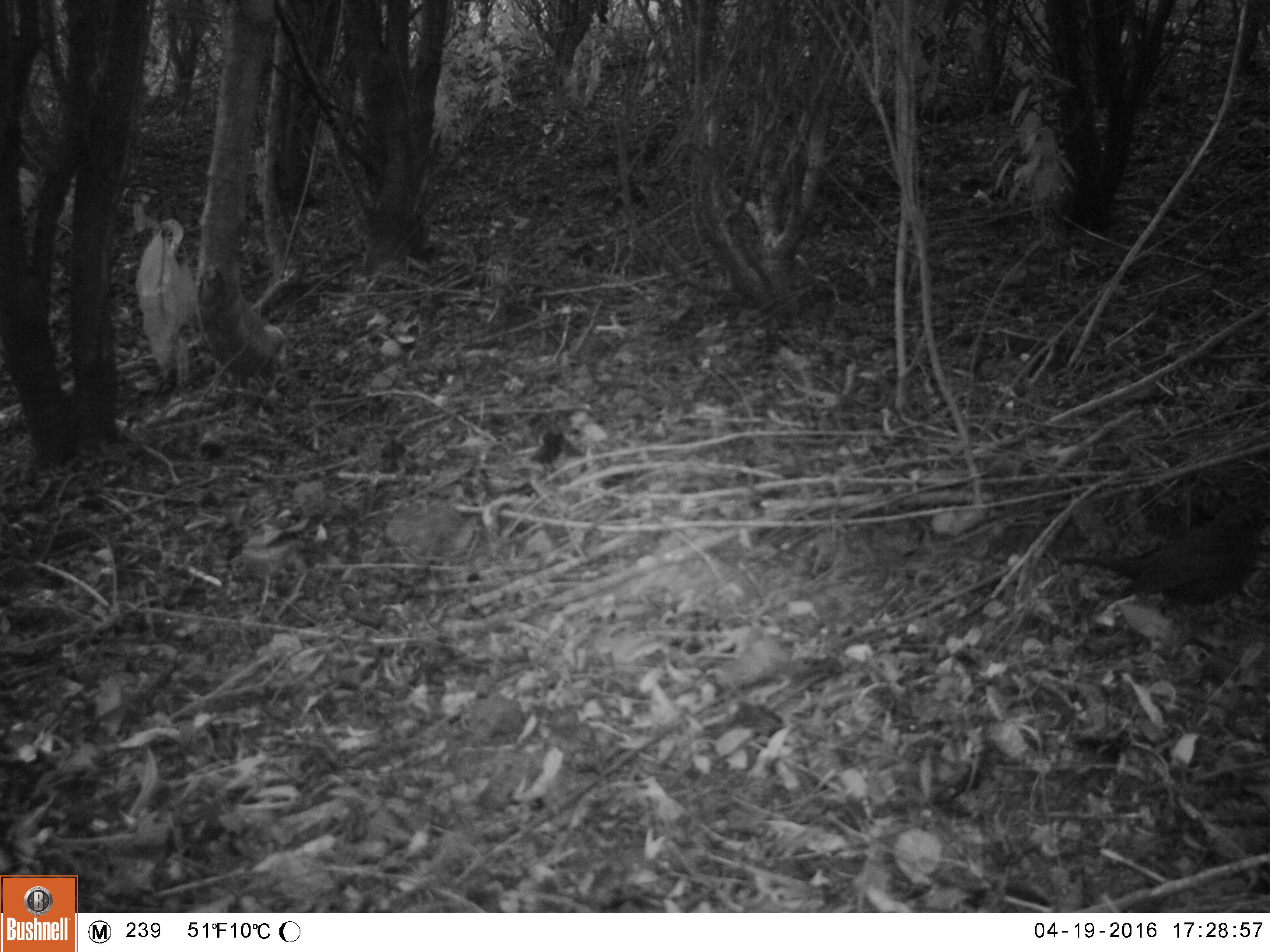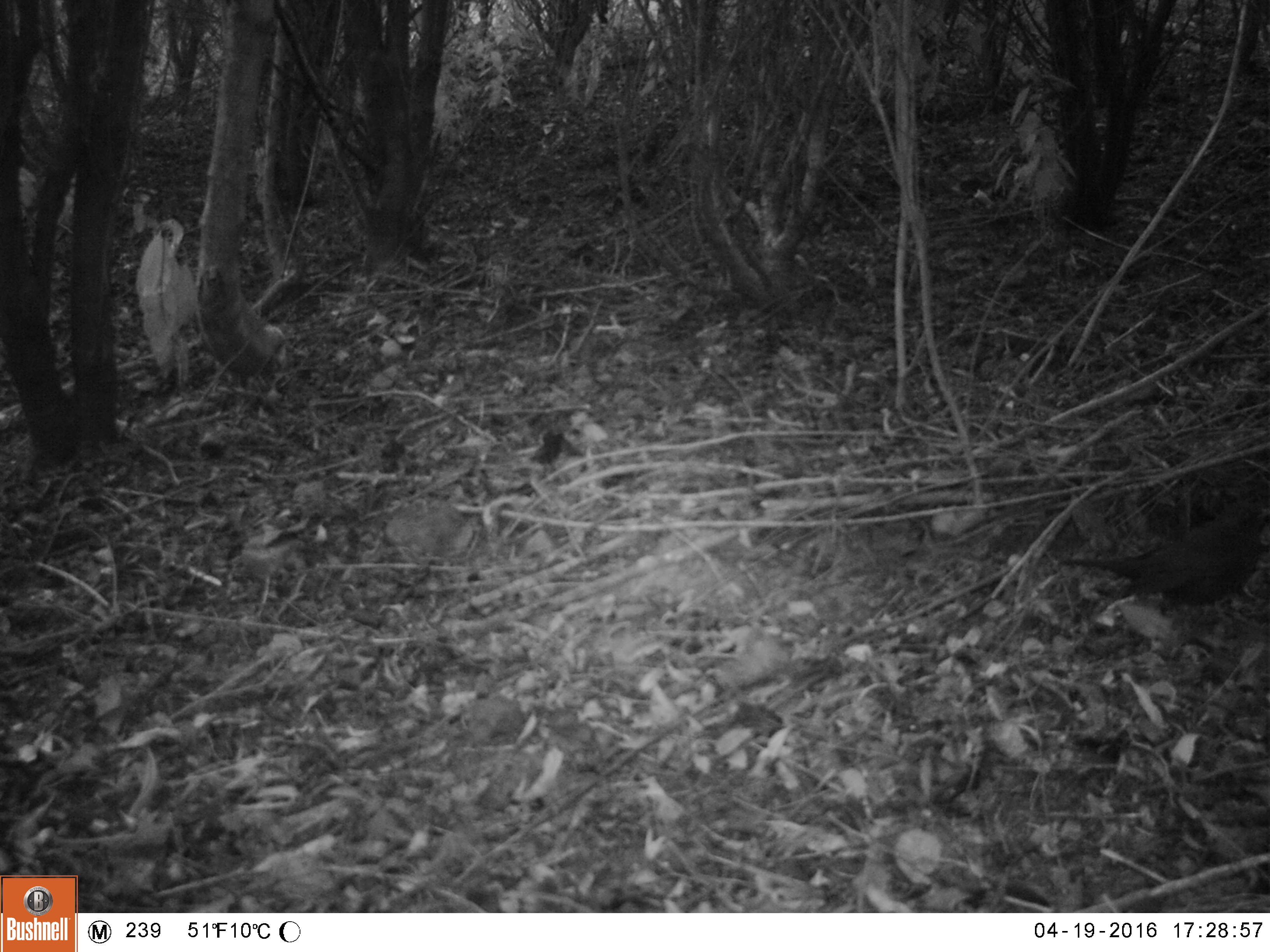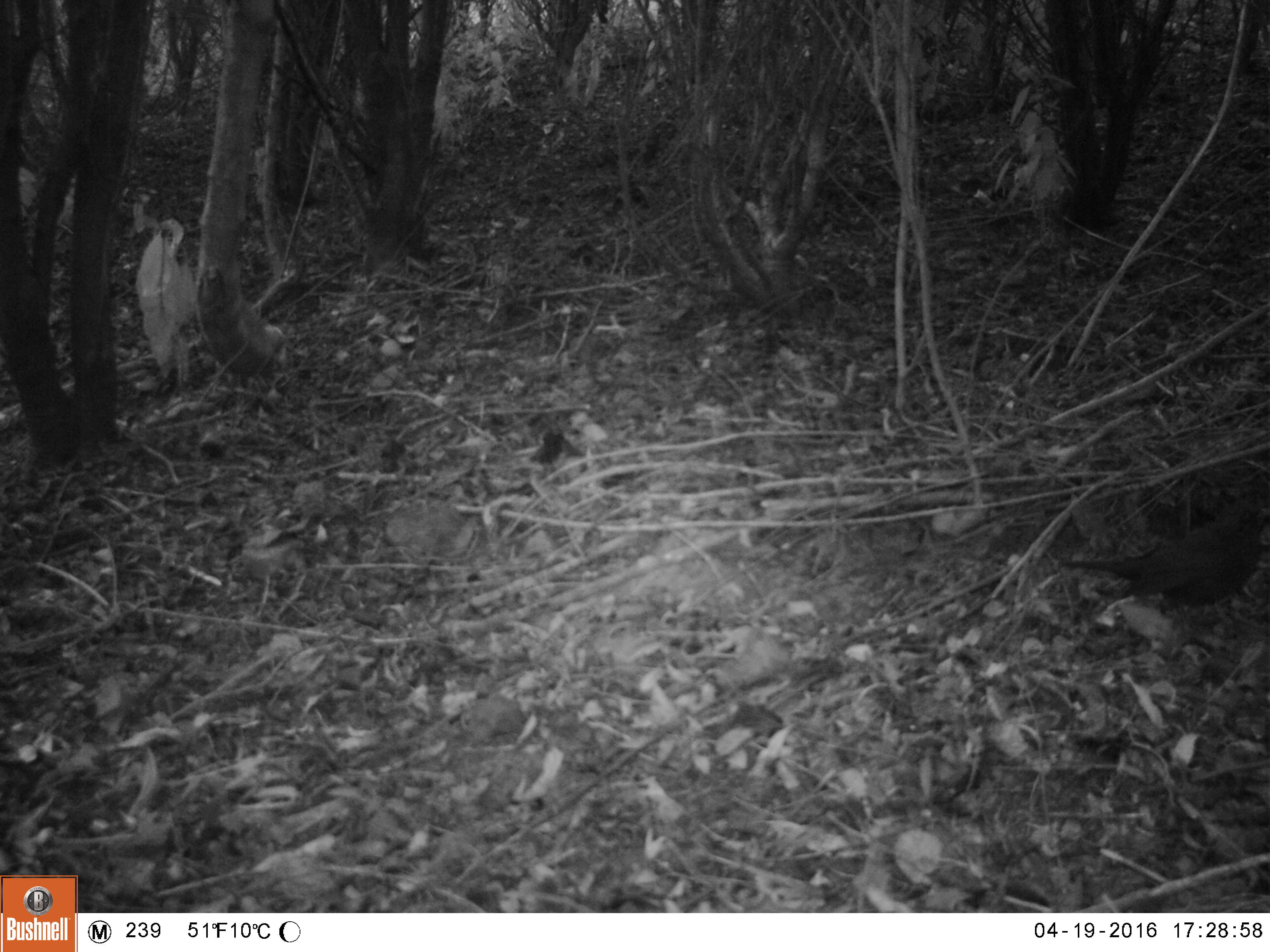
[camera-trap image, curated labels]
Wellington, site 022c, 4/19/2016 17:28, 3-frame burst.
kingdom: Animalia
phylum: Chordata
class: Aves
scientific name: Aves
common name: bird